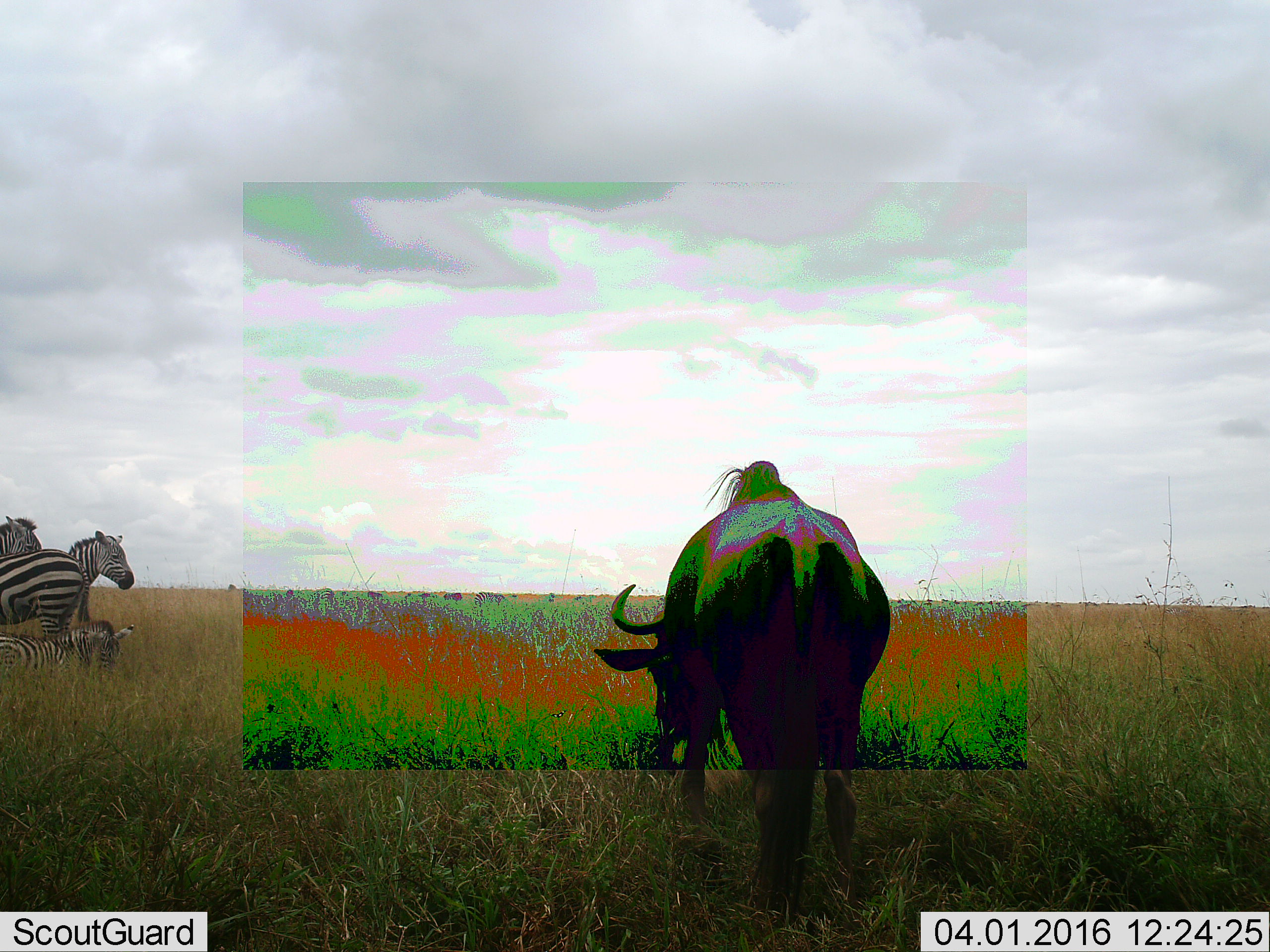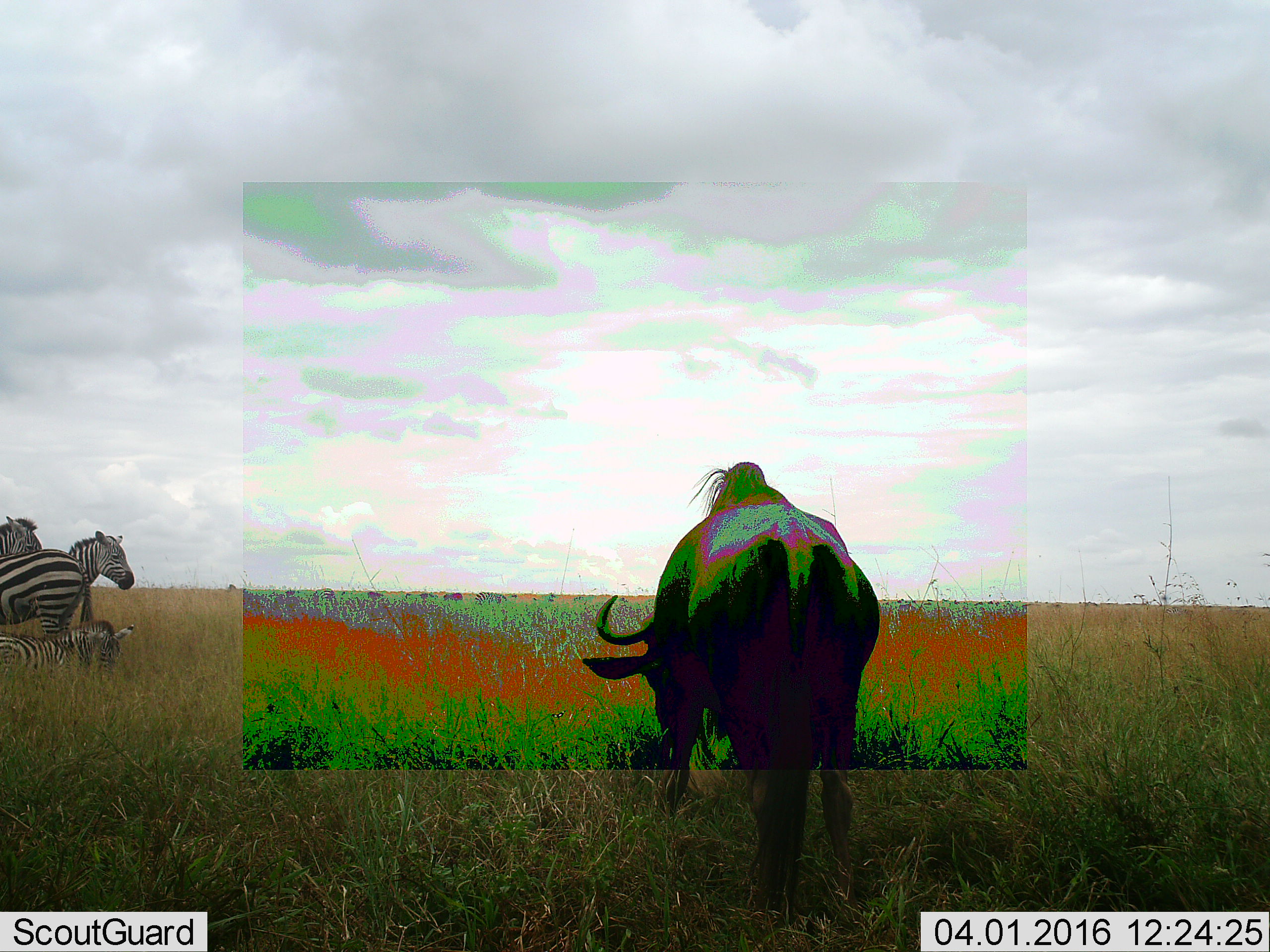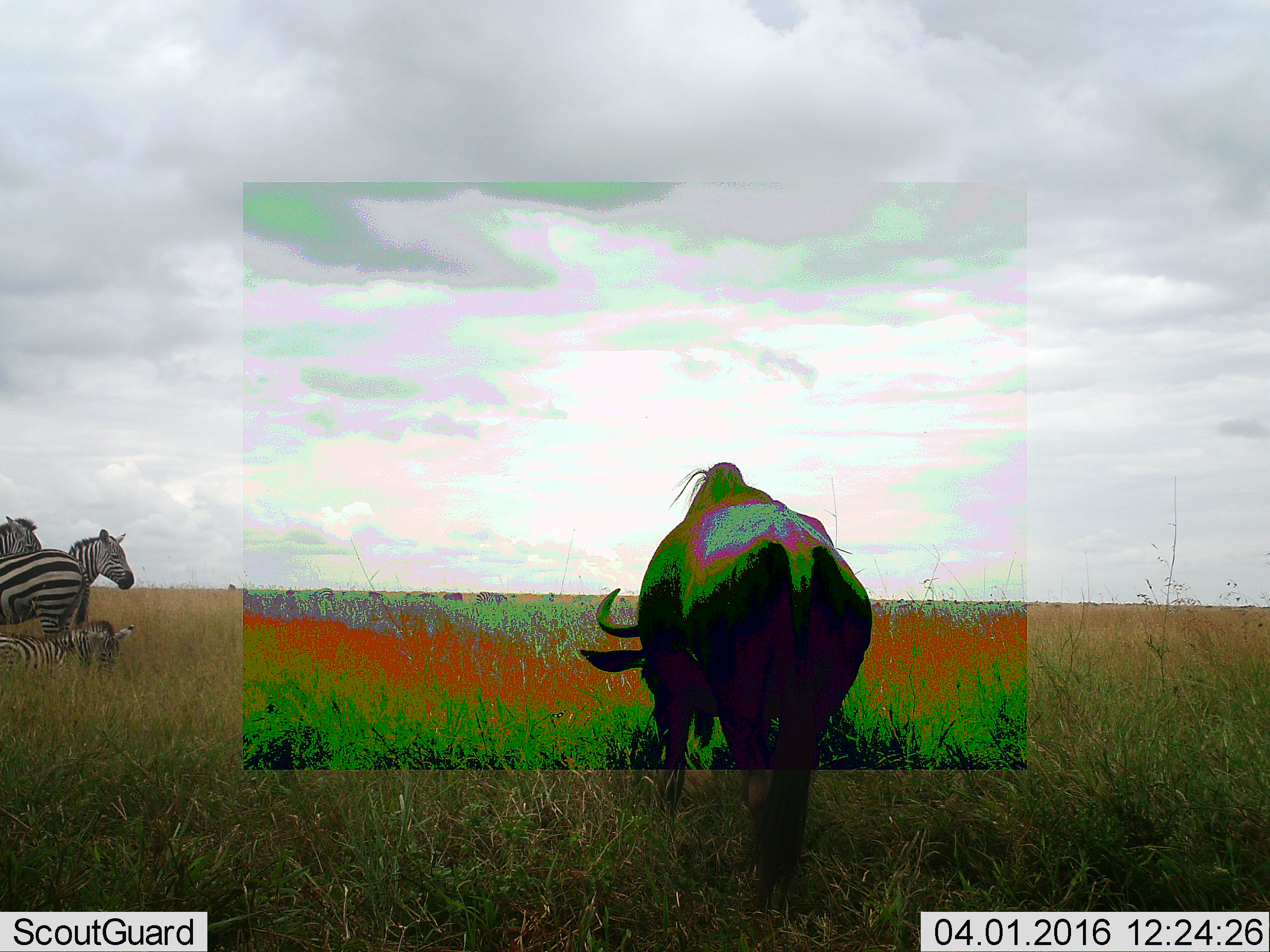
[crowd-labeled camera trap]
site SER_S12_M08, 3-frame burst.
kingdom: Animalia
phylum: Chordata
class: Mammalia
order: Artiodactyla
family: Bovidae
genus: Connochaetes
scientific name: Connochaetes taurinus taurinus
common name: blue wildebeest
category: wildebeestblue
Wildebeestblue (blue wildebeest) (Connochaetes taurinus taurinus), count 1. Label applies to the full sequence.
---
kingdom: Animalia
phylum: Chordata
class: Mammalia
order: Perissodactyla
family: Equidae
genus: Equus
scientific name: Equus quagga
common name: plains zebra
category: zebraplains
Zebraplains (plains zebra) (Equus quagga), count 4. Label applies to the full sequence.